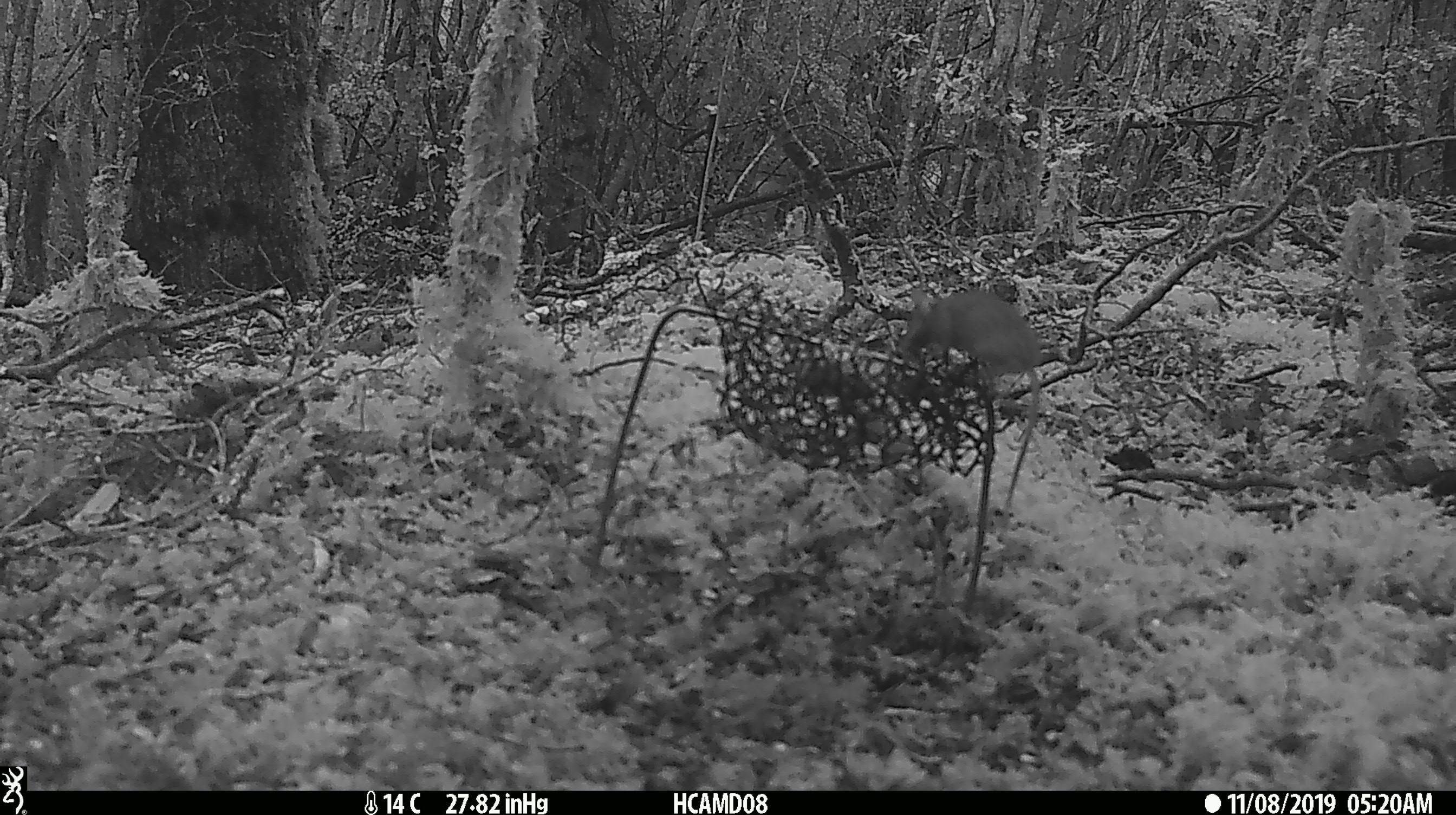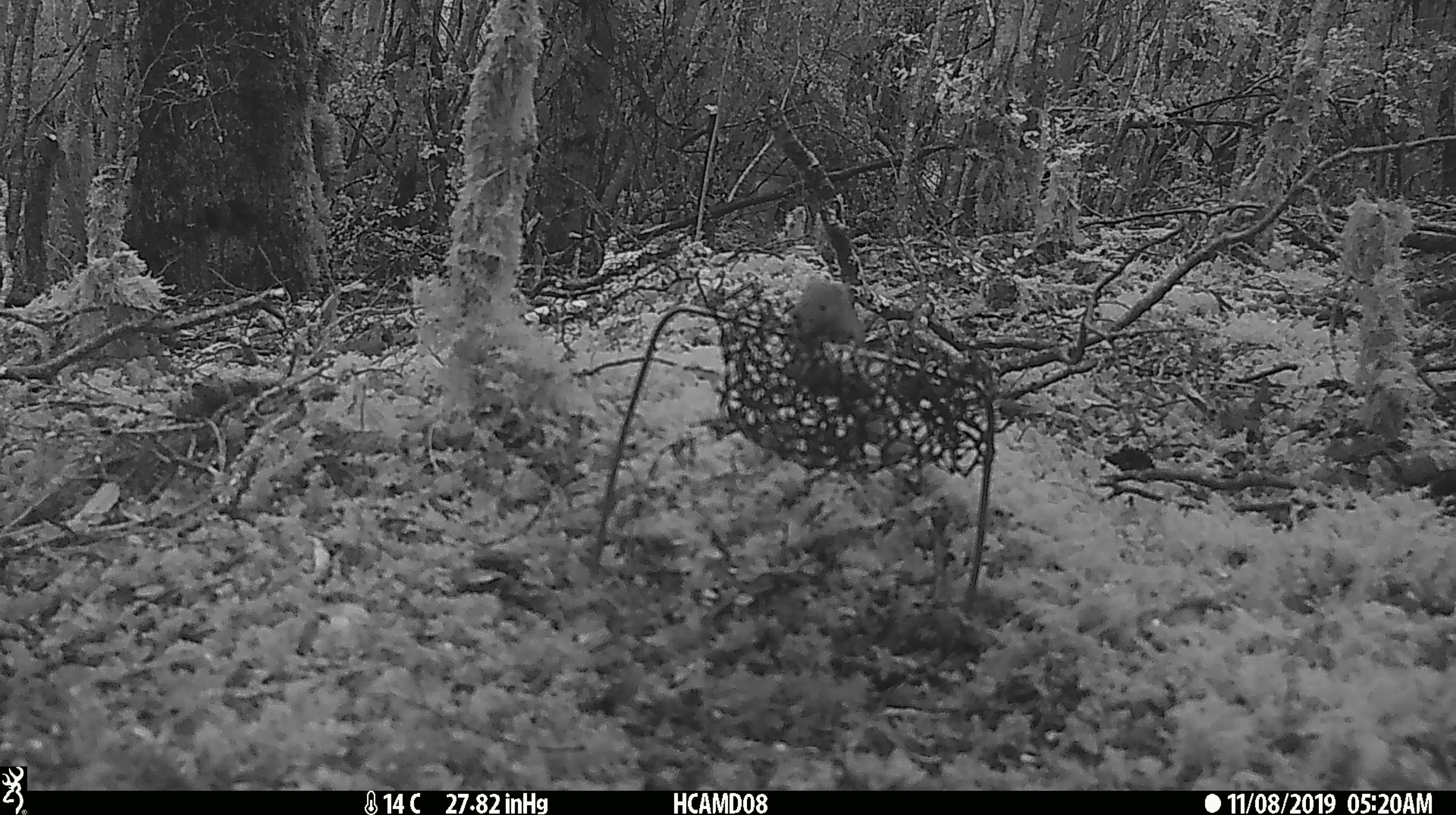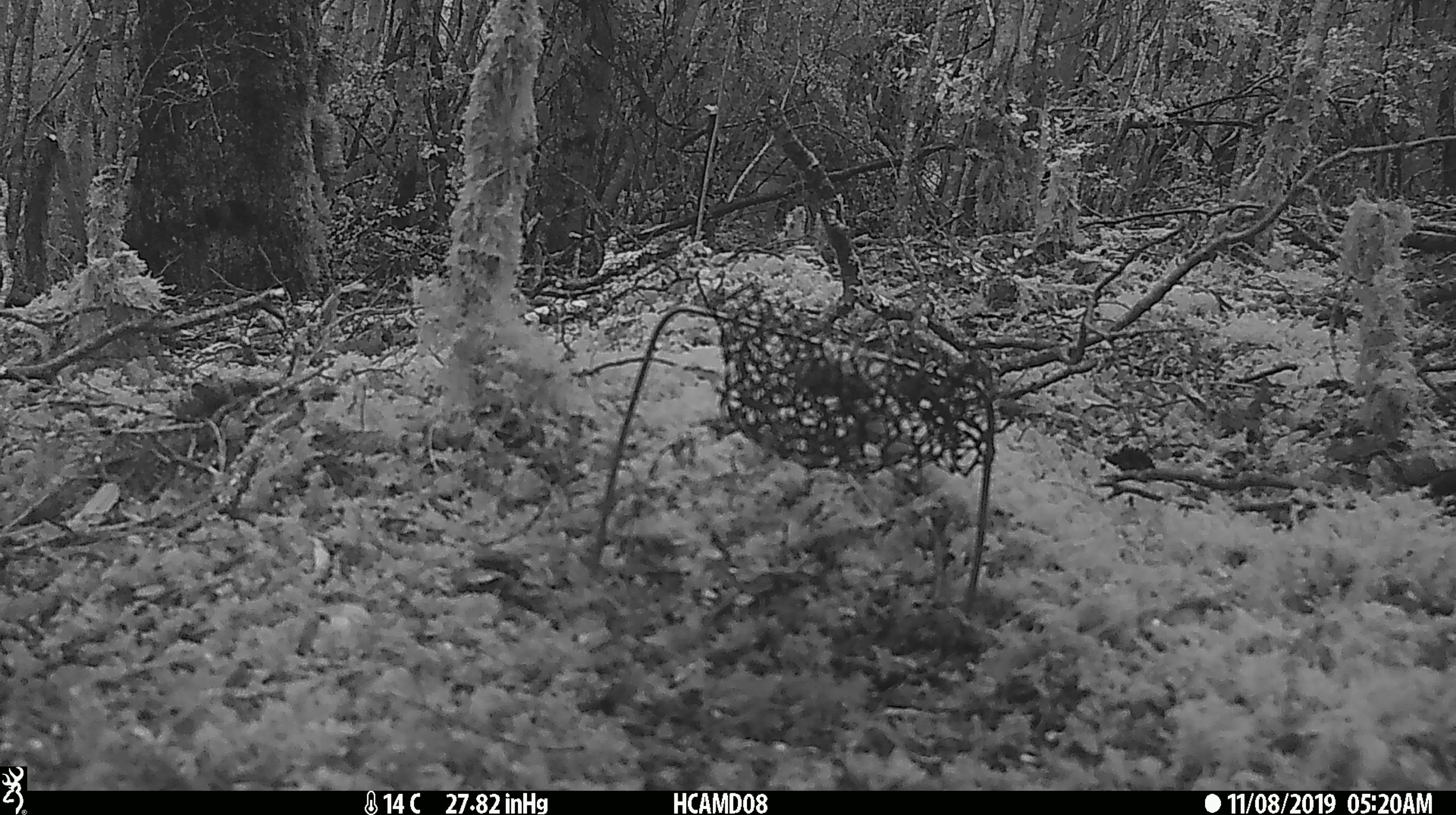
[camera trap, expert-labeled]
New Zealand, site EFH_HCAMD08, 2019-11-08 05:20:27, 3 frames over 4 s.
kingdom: Animalia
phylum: Chordata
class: Mammalia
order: Rodentia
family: Muridae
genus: Mus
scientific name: Mus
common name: mouse